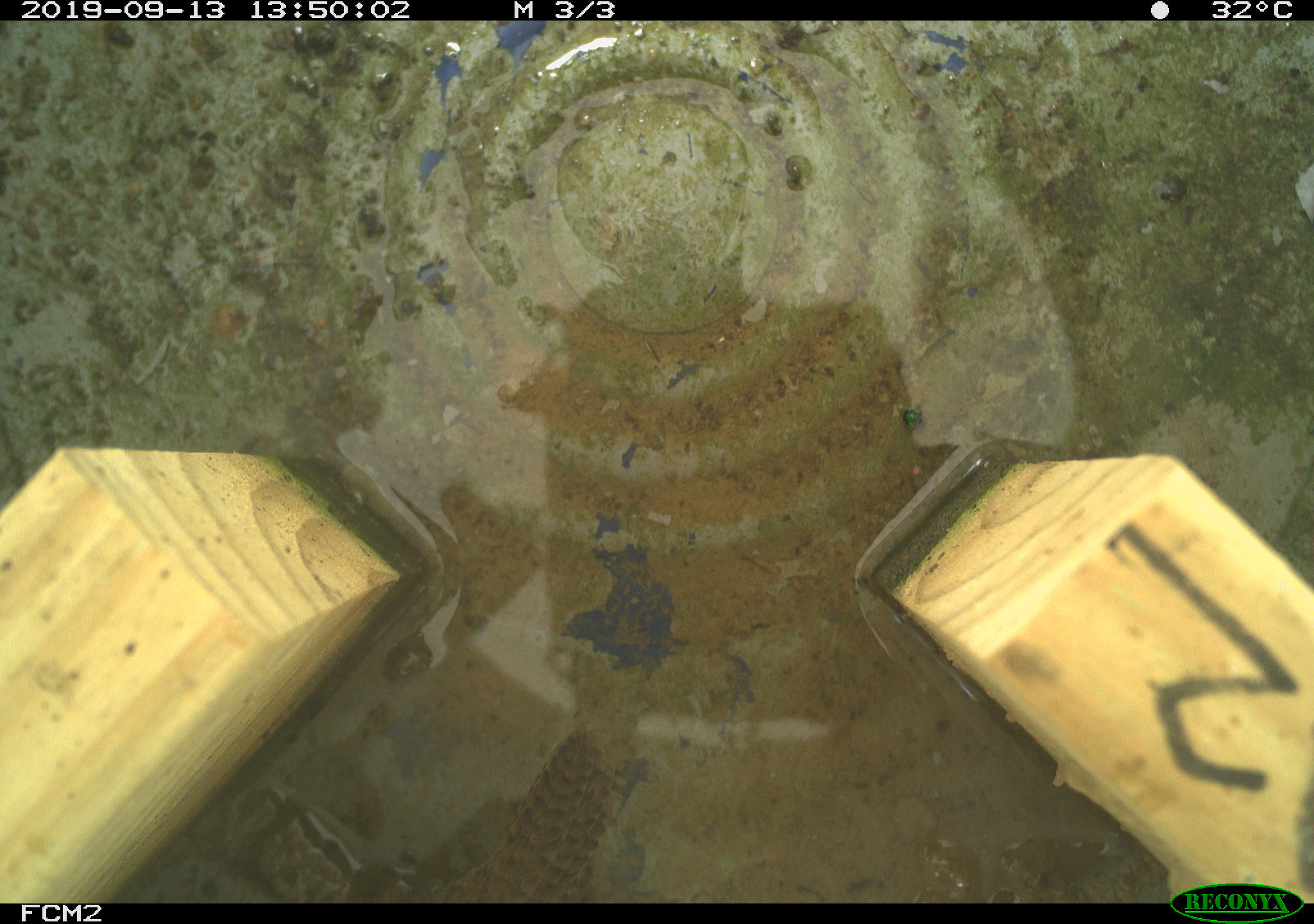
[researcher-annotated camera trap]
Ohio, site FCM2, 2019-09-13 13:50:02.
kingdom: Animalia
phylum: Chordata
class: Aves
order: Passeriformes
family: Troglodytidae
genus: Troglodytes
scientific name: Troglodytes aedon aedon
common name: northern house wren